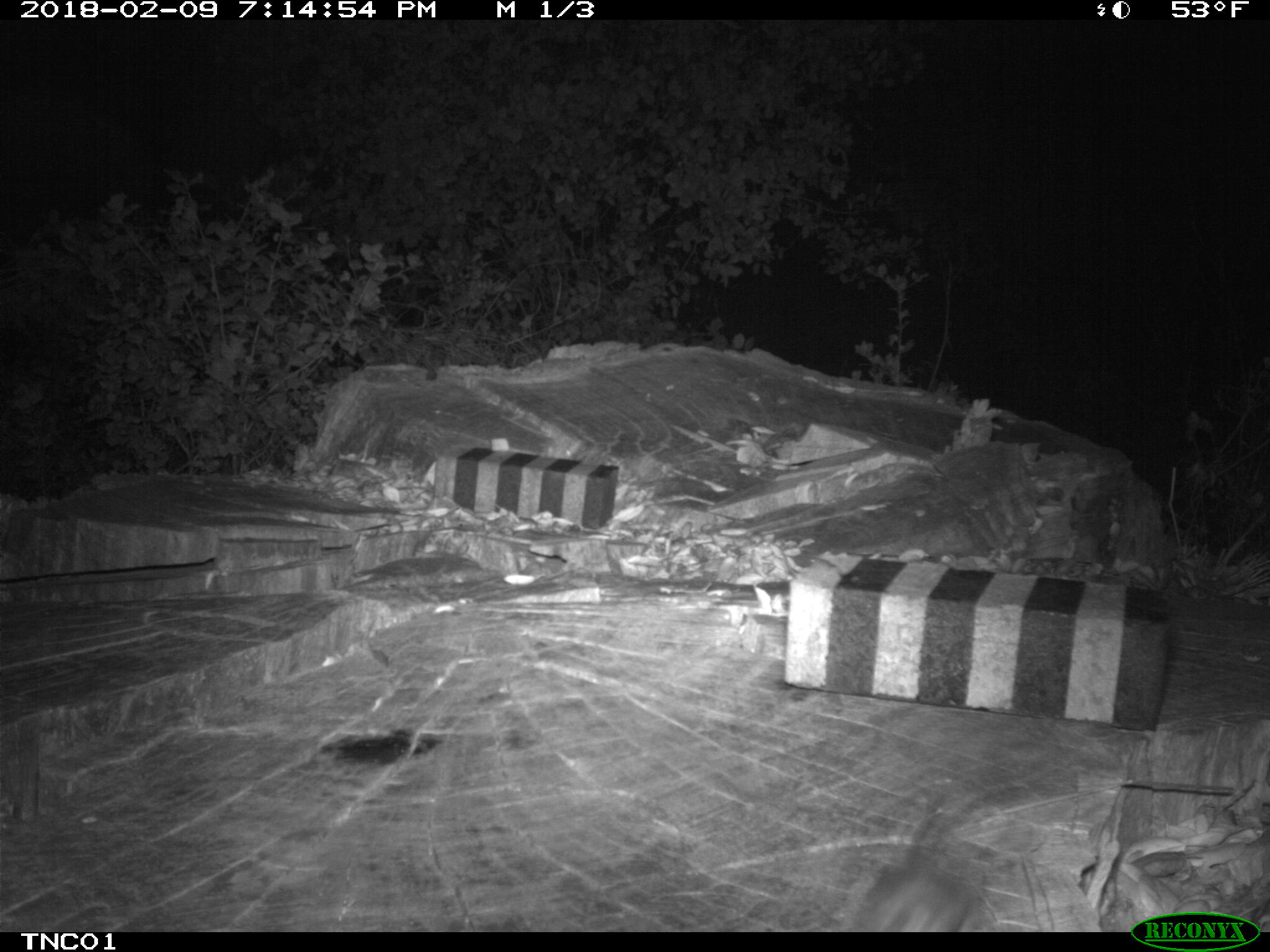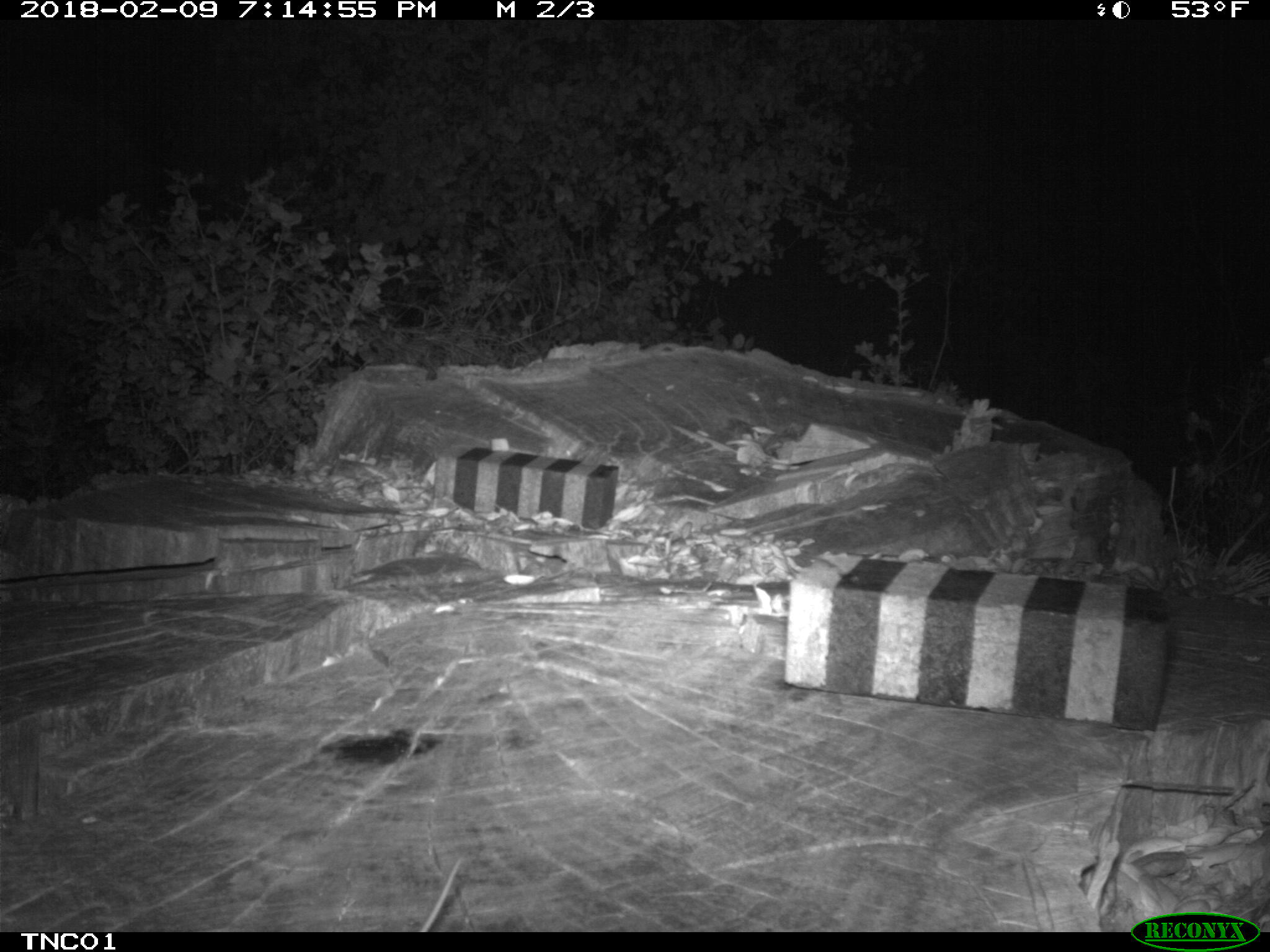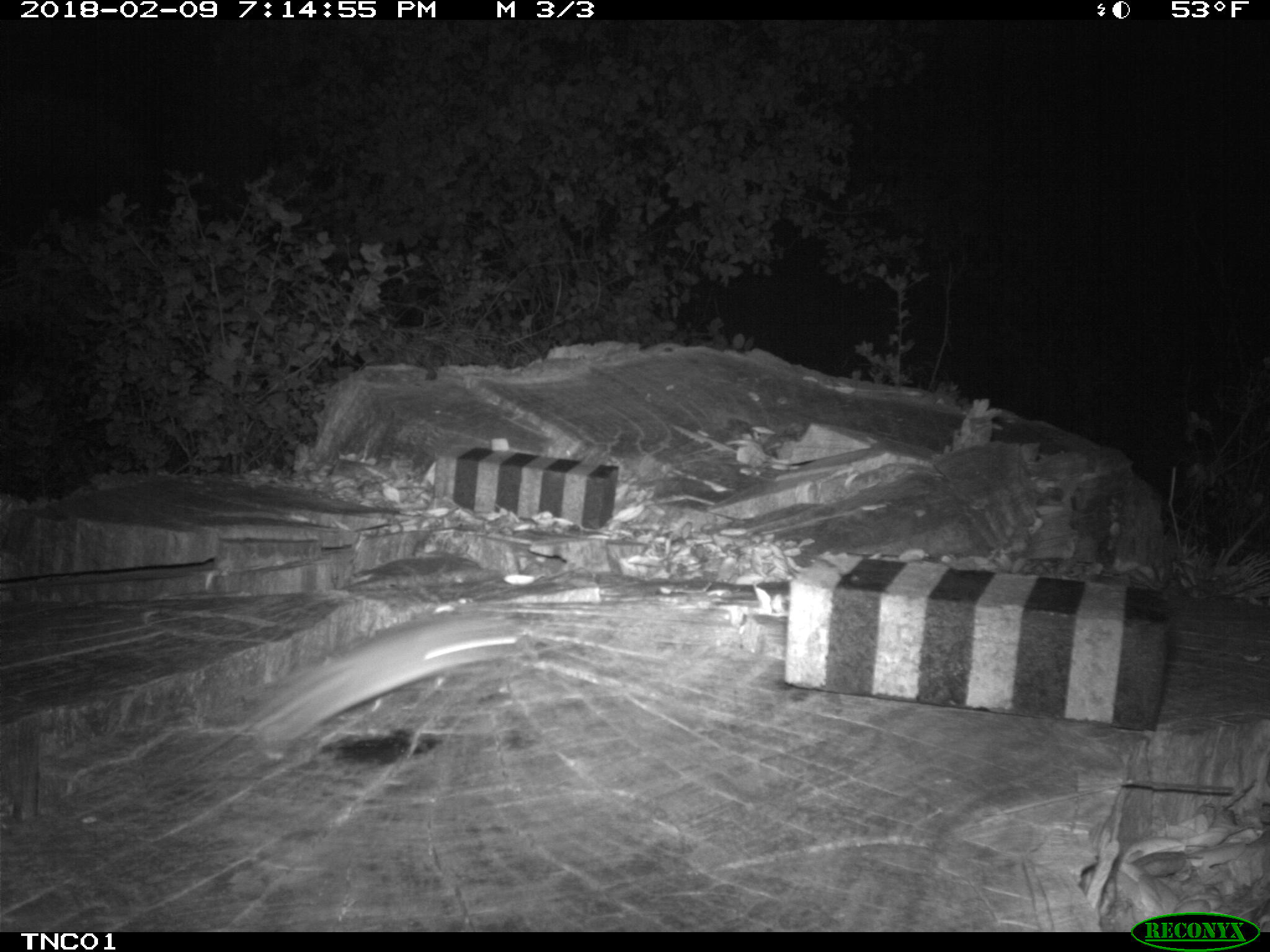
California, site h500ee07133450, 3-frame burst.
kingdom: Animalia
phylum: Chordata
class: Mammalia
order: Rodentia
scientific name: Rodentia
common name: rodent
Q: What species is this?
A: Rodent (Rodentia).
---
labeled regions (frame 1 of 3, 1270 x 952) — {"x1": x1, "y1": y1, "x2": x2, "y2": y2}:
rodent: {"x1": 862, "y1": 793, "x2": 969, "y2": 932}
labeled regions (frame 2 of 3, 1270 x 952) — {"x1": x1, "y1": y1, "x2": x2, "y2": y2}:
rodent: {"x1": 417, "y1": 852, "x2": 463, "y2": 931}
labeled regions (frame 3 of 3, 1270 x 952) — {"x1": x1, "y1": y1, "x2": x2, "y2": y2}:
rodent: {"x1": 198, "y1": 609, "x2": 518, "y2": 757}